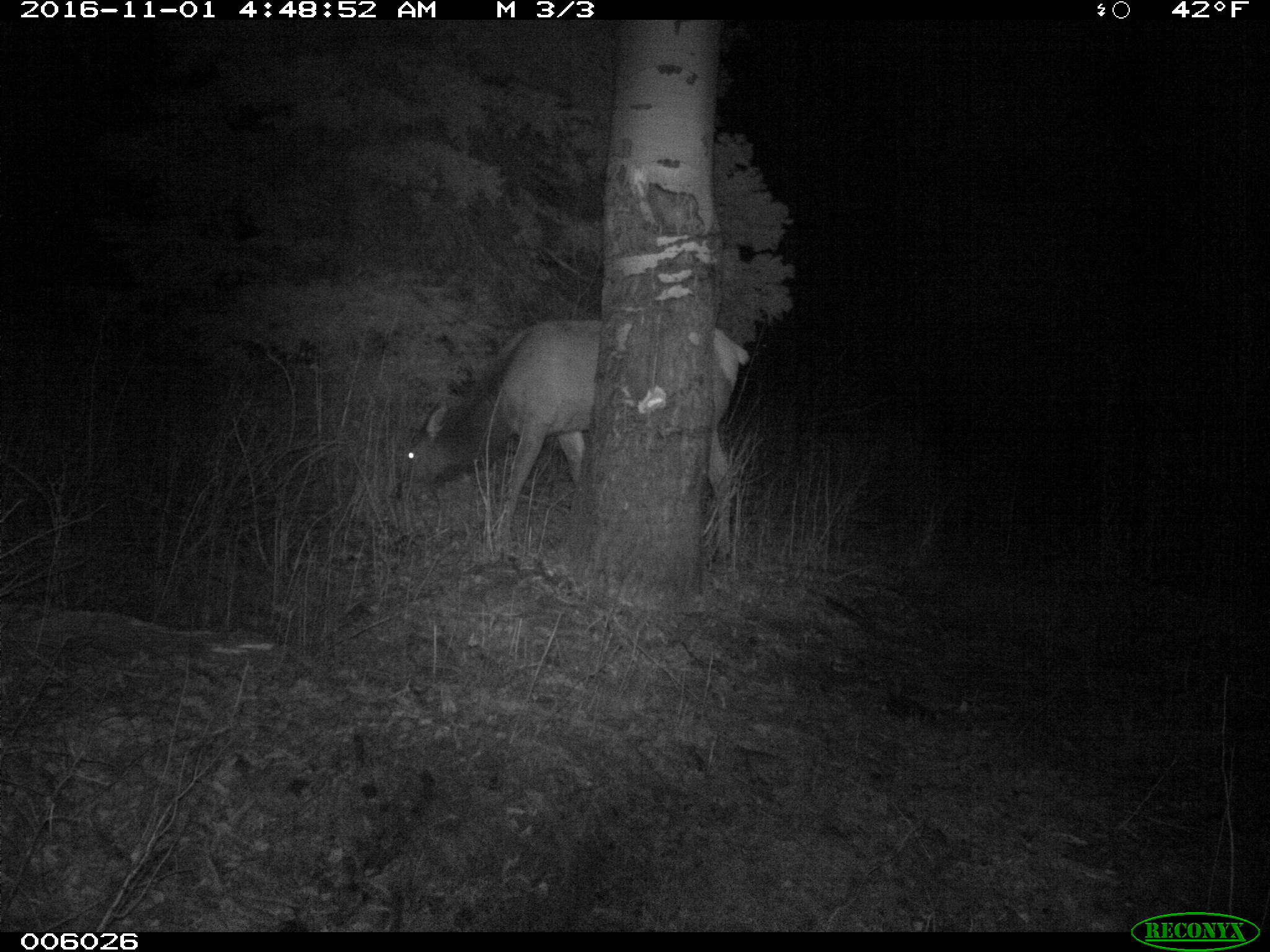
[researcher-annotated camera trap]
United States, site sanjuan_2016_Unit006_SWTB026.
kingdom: Animalia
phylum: Chordata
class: Mammalia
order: Artiodactyla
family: Cervidae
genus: Cervus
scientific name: Cervus elaphus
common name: red deer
Cervus elaphus (red deer).